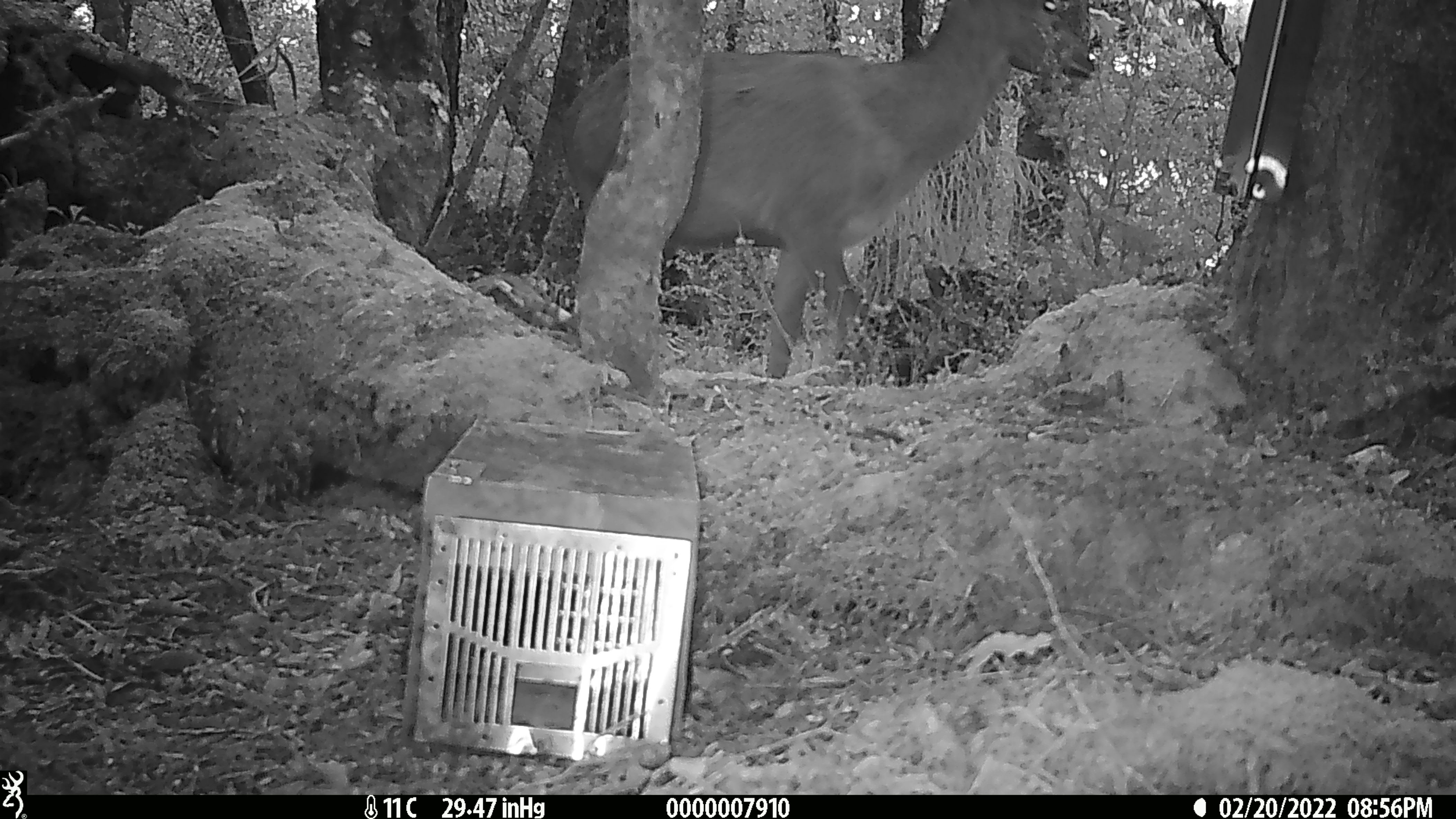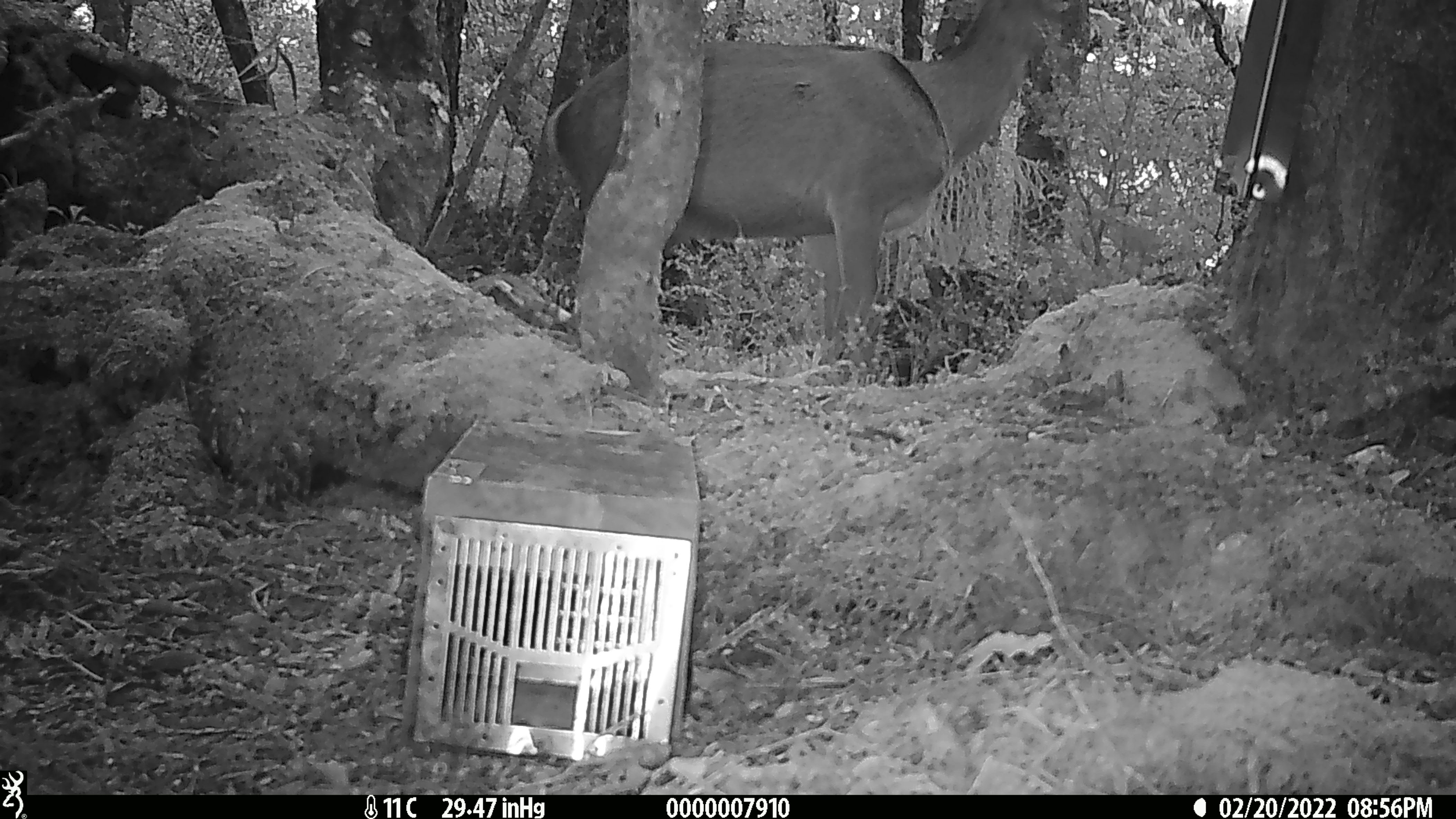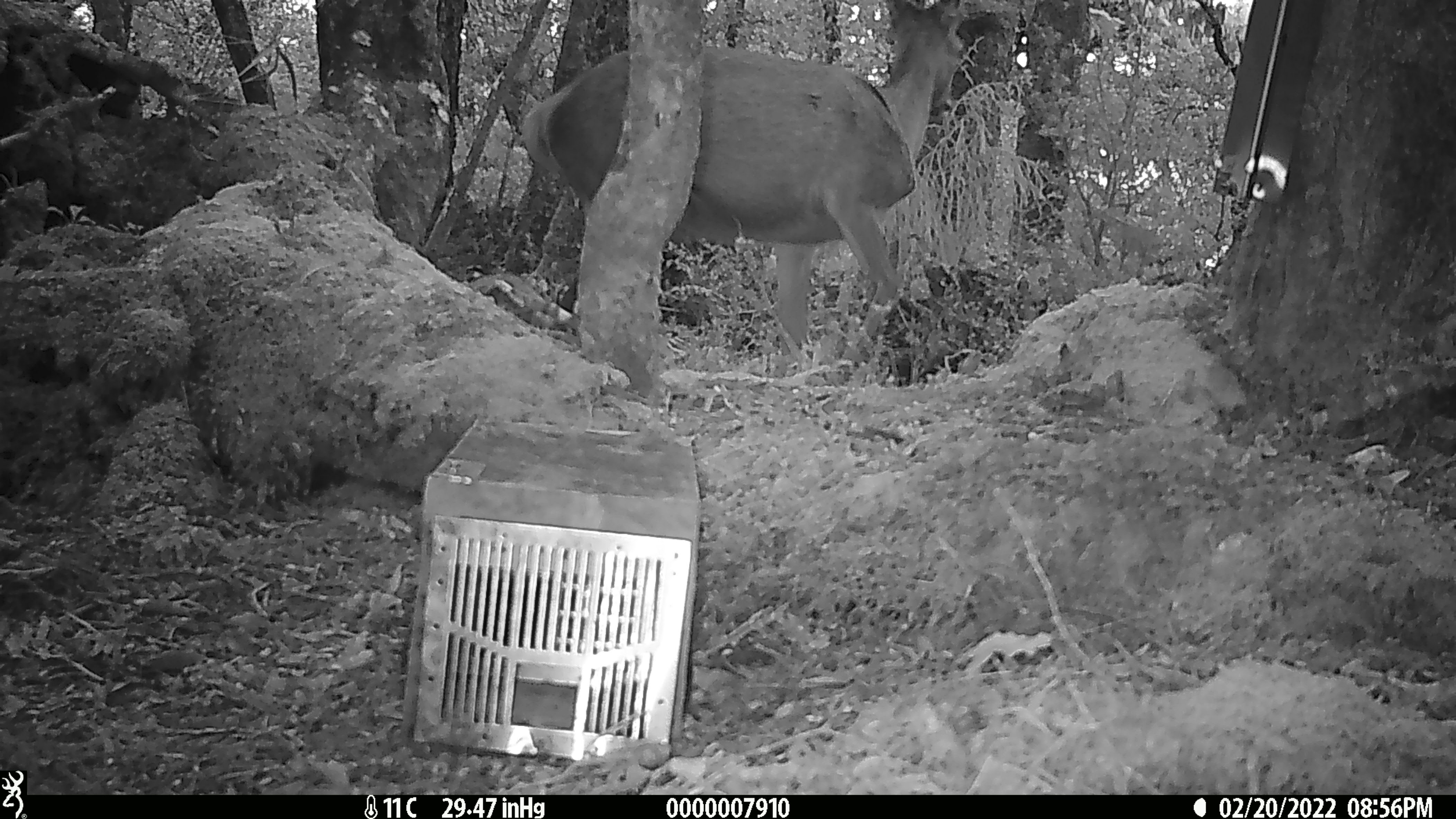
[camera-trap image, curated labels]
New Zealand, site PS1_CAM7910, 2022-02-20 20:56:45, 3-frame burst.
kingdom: Animalia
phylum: Chordata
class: Mammalia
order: Artiodactyla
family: Cervidae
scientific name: Cervidae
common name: deer